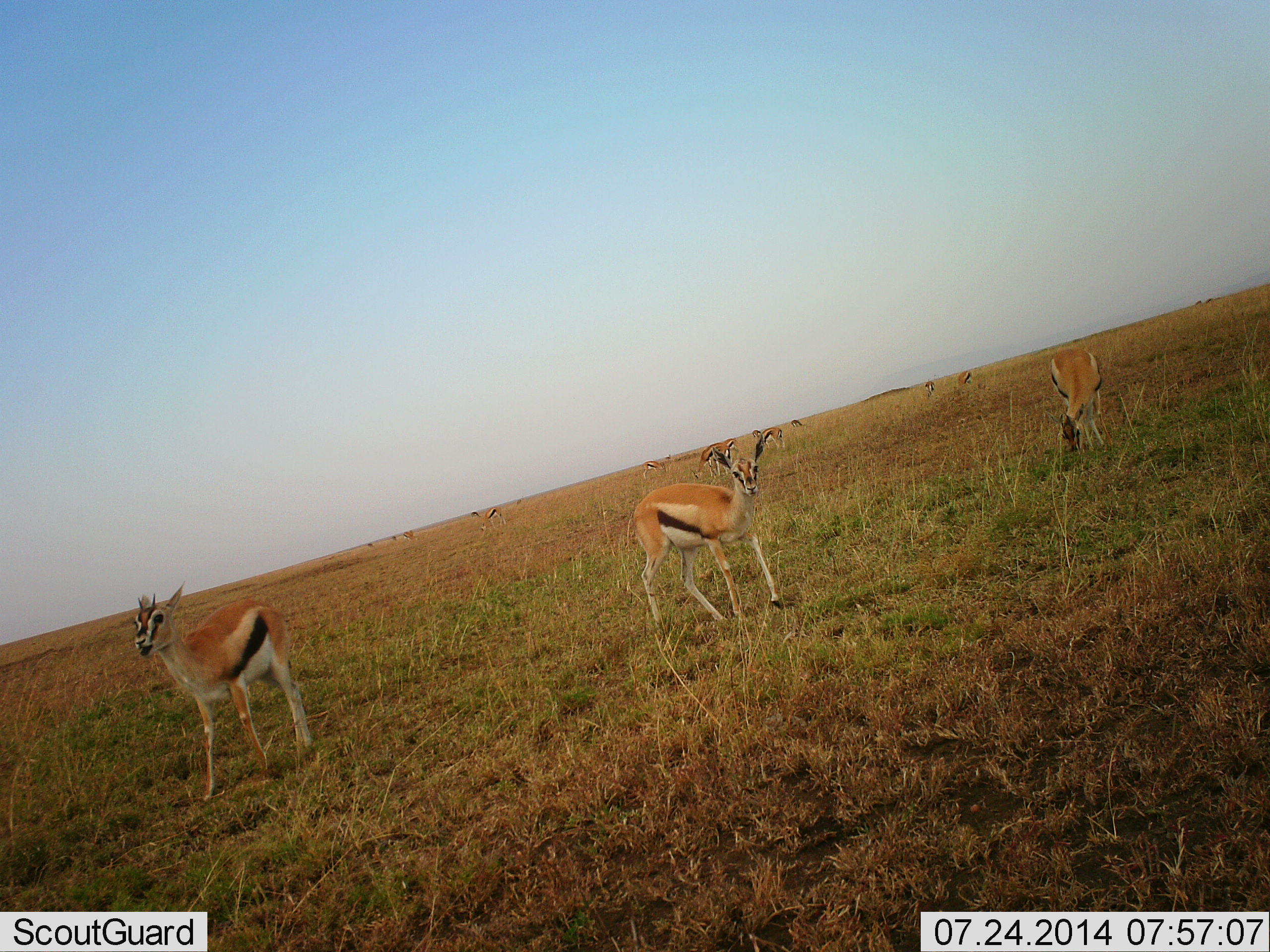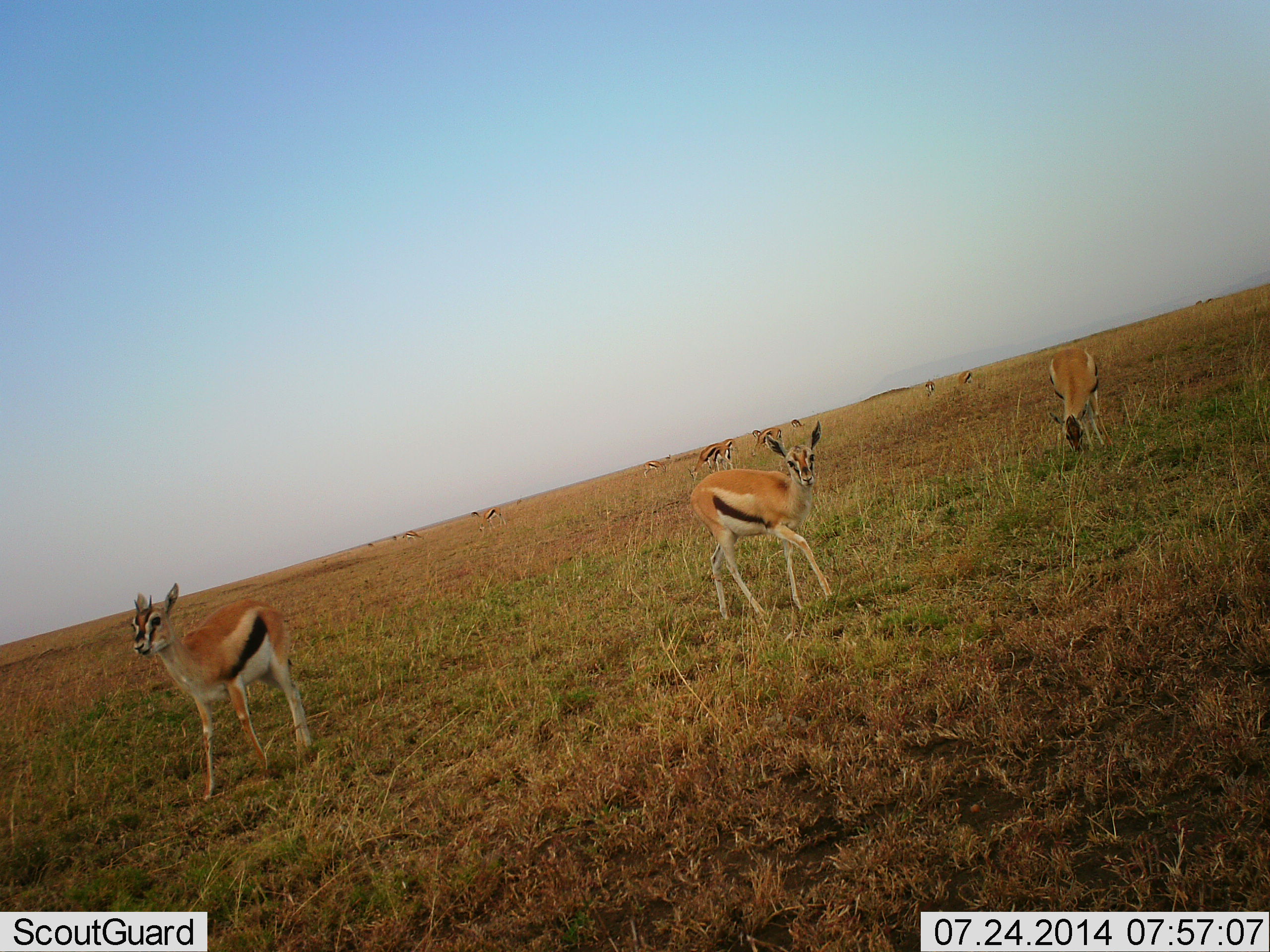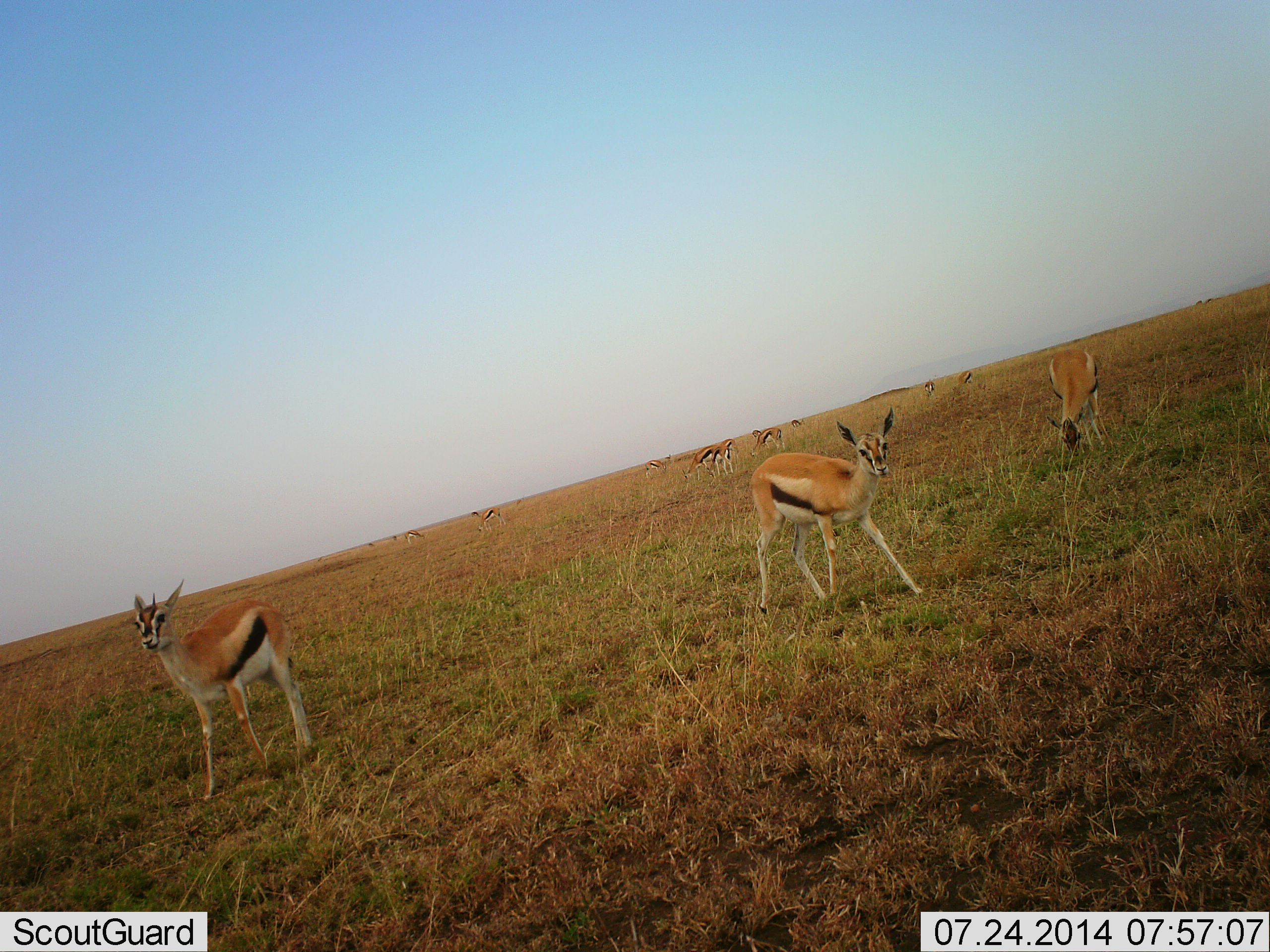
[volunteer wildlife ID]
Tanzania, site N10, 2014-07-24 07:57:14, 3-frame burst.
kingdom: Animalia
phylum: Chordata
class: Mammalia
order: Artiodactyla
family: Bovidae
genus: Eudorcas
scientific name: Eudorcas thomsonii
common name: thomson's gazelle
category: gazellethomsons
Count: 11-50.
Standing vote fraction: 70%.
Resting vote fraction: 10%.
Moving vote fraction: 50%.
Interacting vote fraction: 0%.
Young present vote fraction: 0%.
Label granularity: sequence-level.